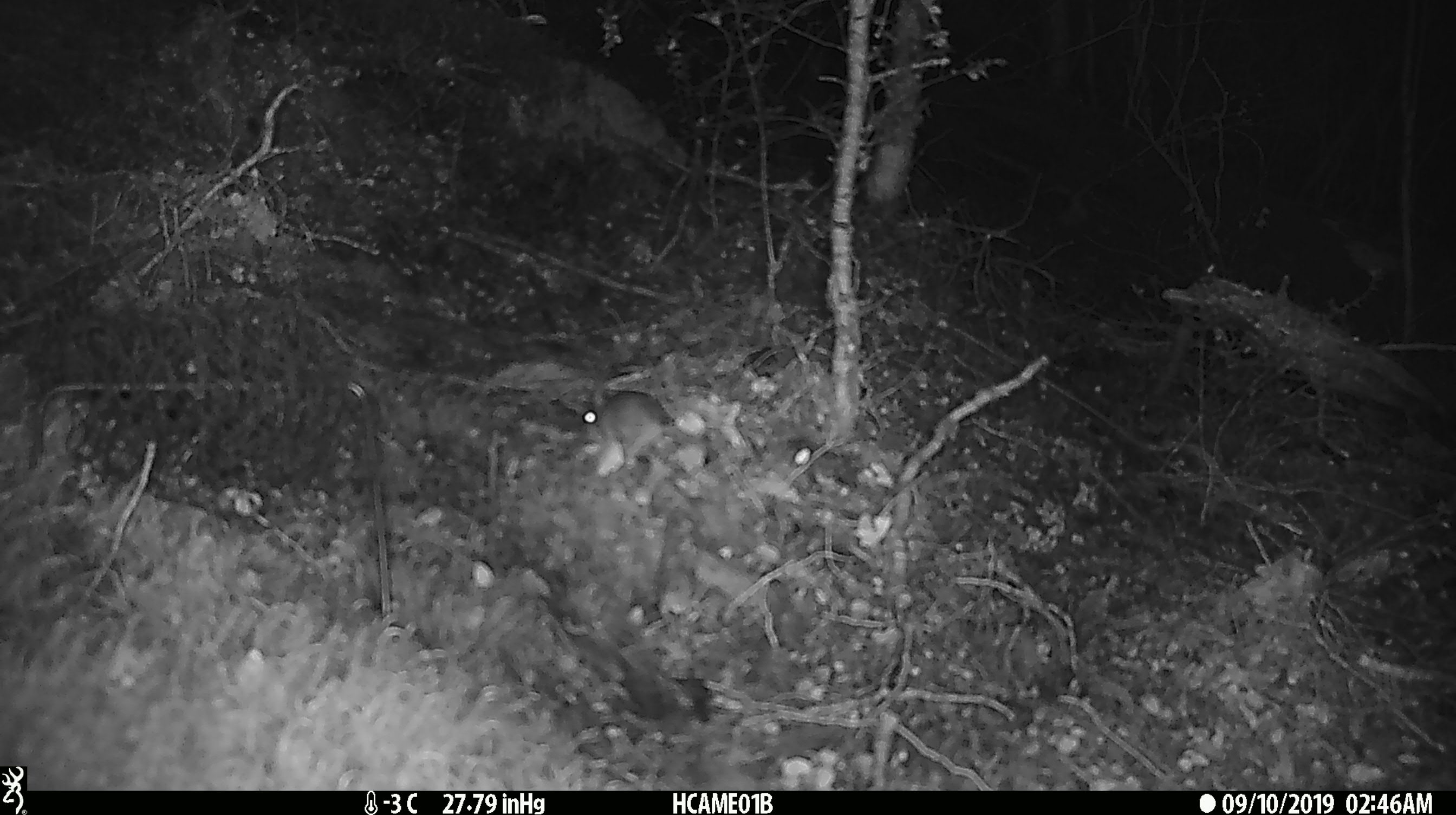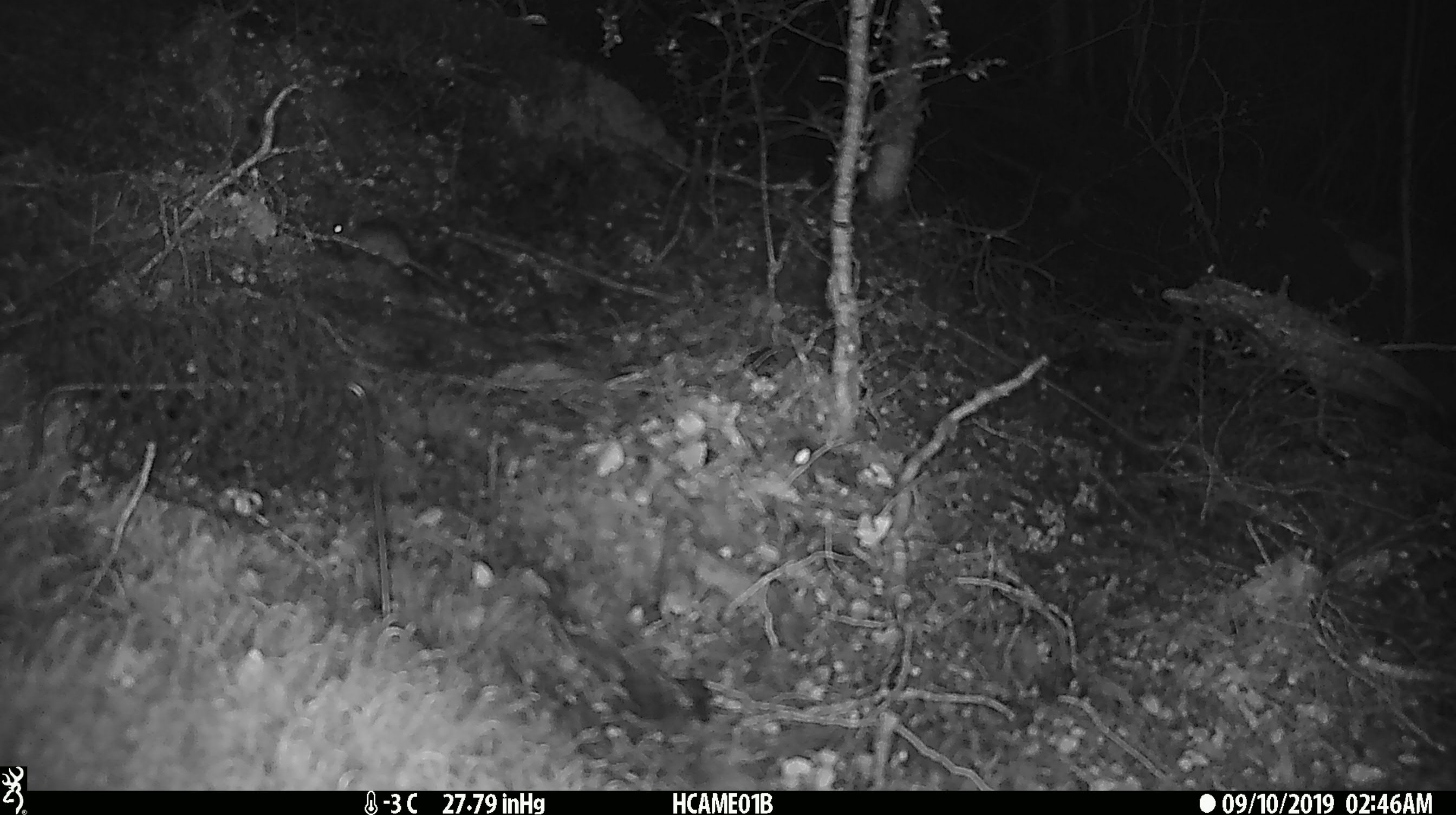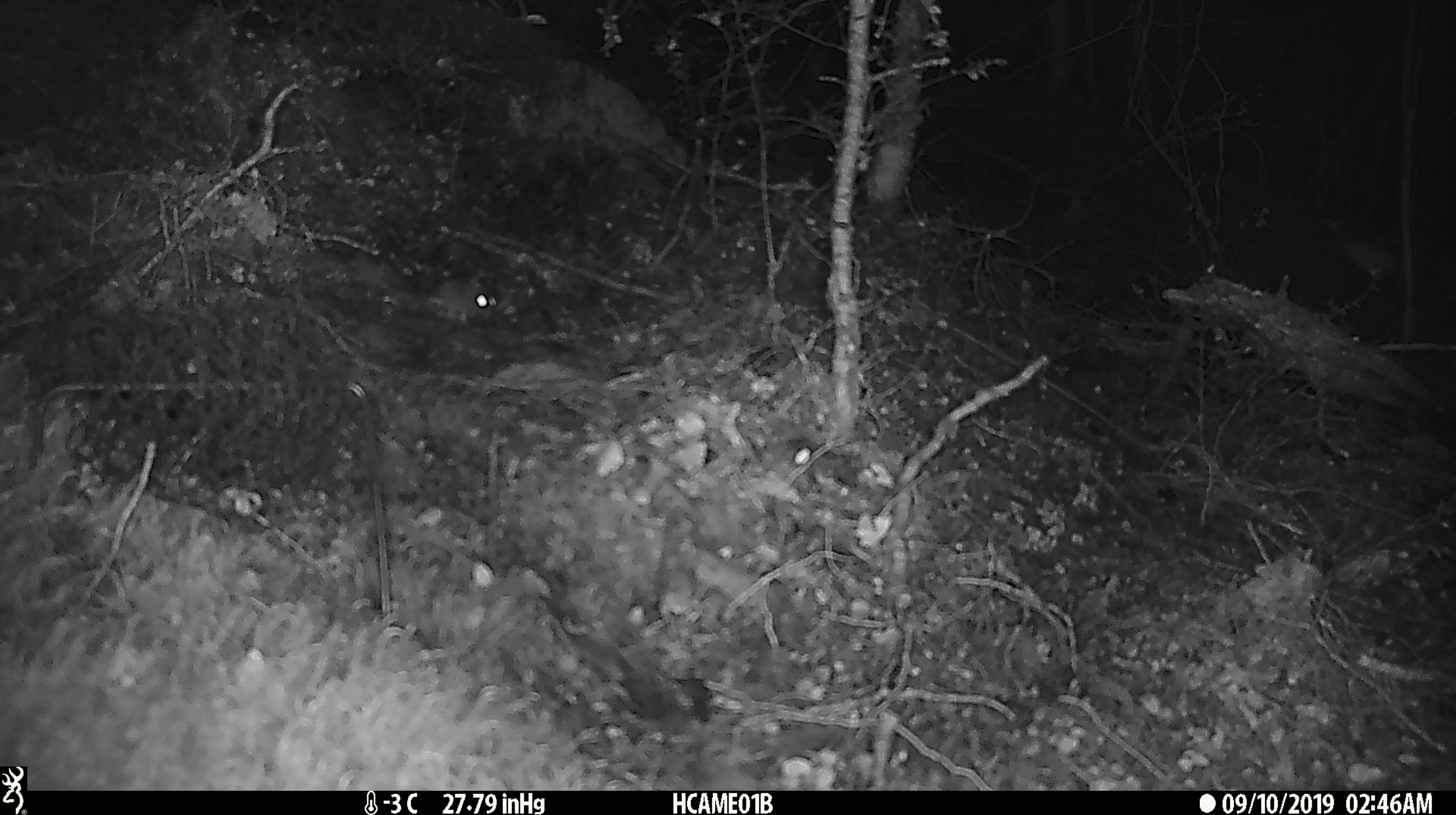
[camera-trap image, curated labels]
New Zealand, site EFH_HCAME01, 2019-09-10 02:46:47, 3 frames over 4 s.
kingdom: Animalia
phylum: Chordata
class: Mammalia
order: Rodentia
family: Muridae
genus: Mus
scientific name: Mus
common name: mouse